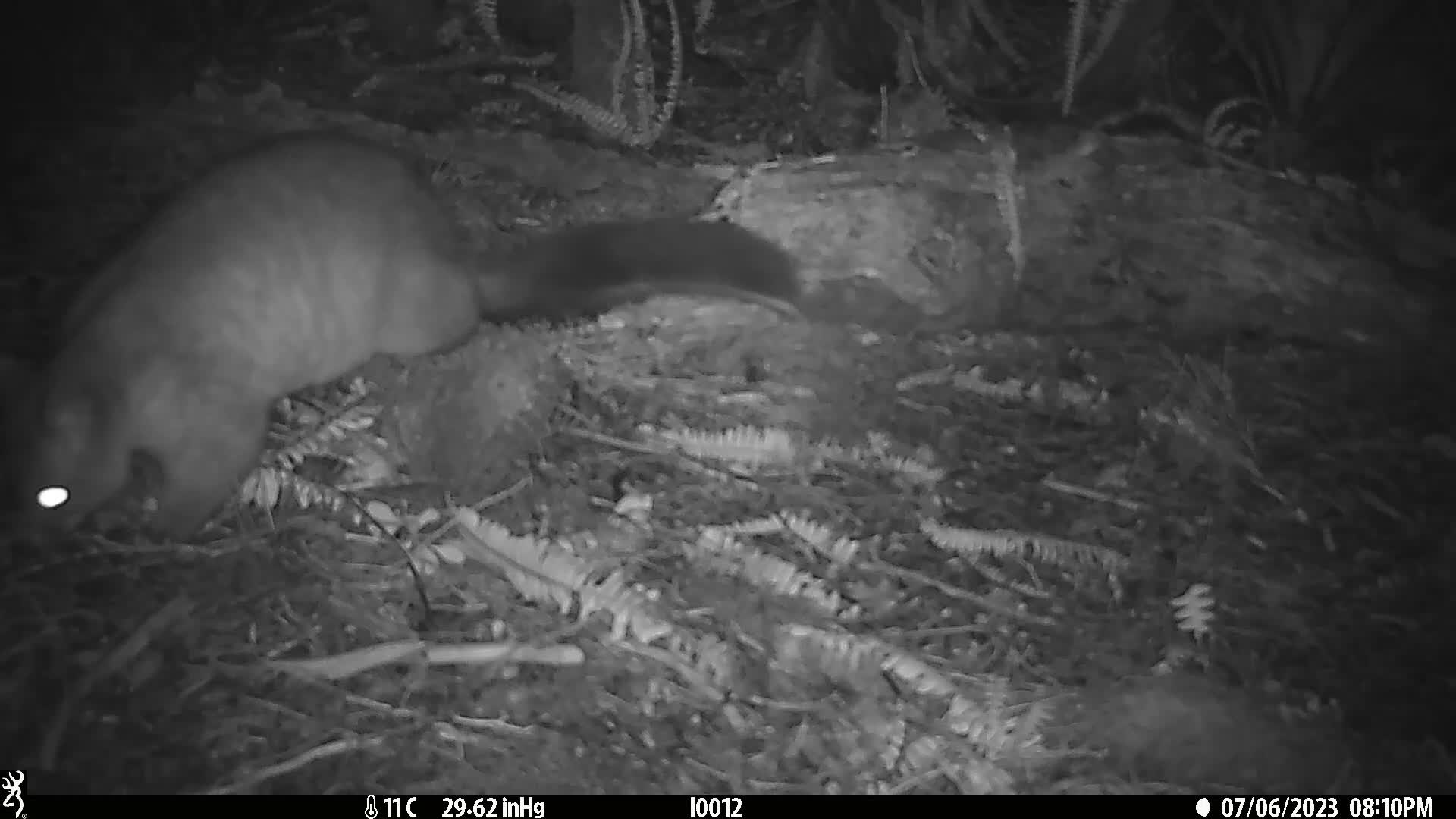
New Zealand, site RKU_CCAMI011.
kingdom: Animalia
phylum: Chordata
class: Mammalia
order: Diprotodontia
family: Phalangeridae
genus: Trichosurus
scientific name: Trichosurus vulpecula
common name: common brushtail possum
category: possum